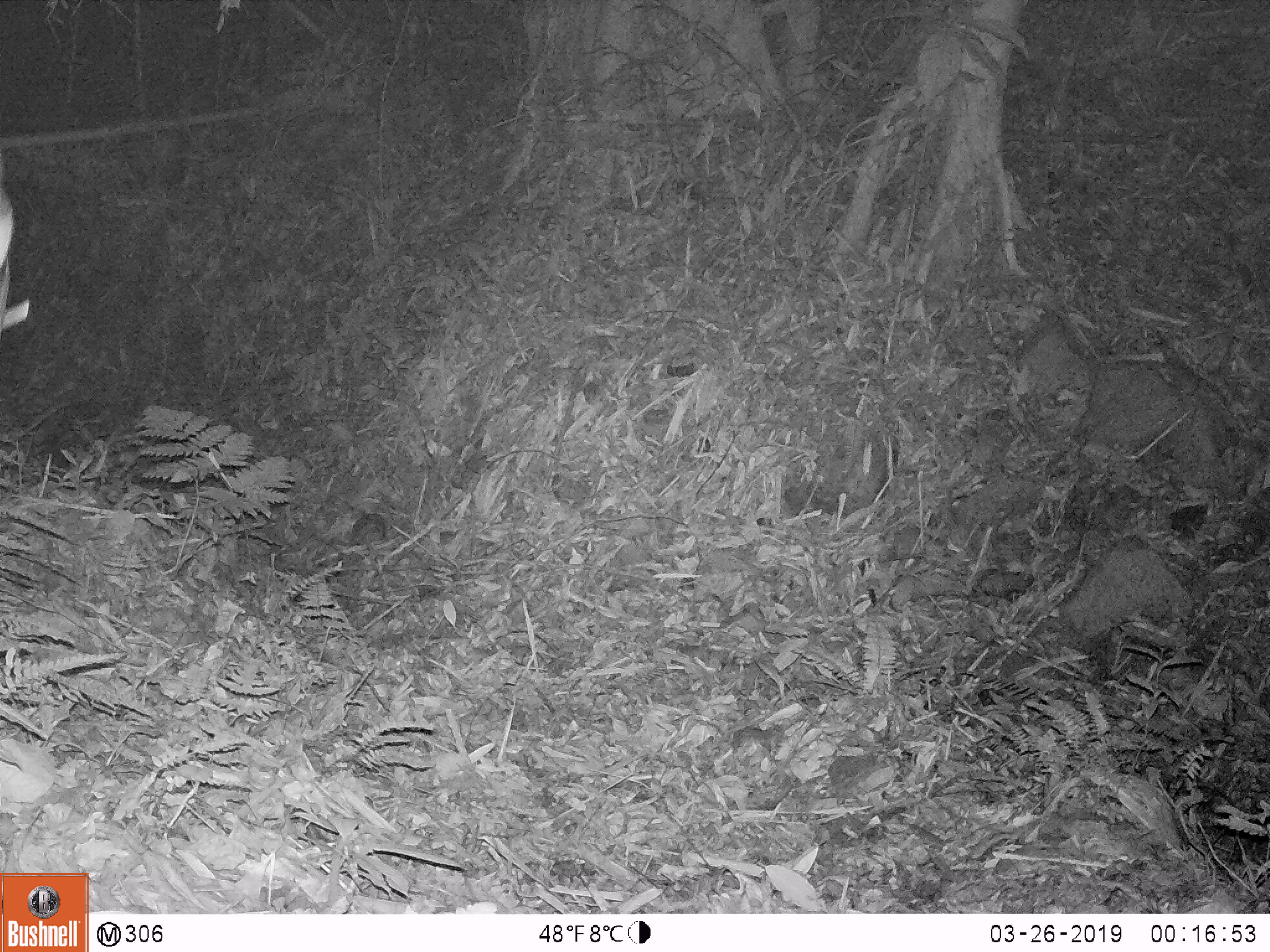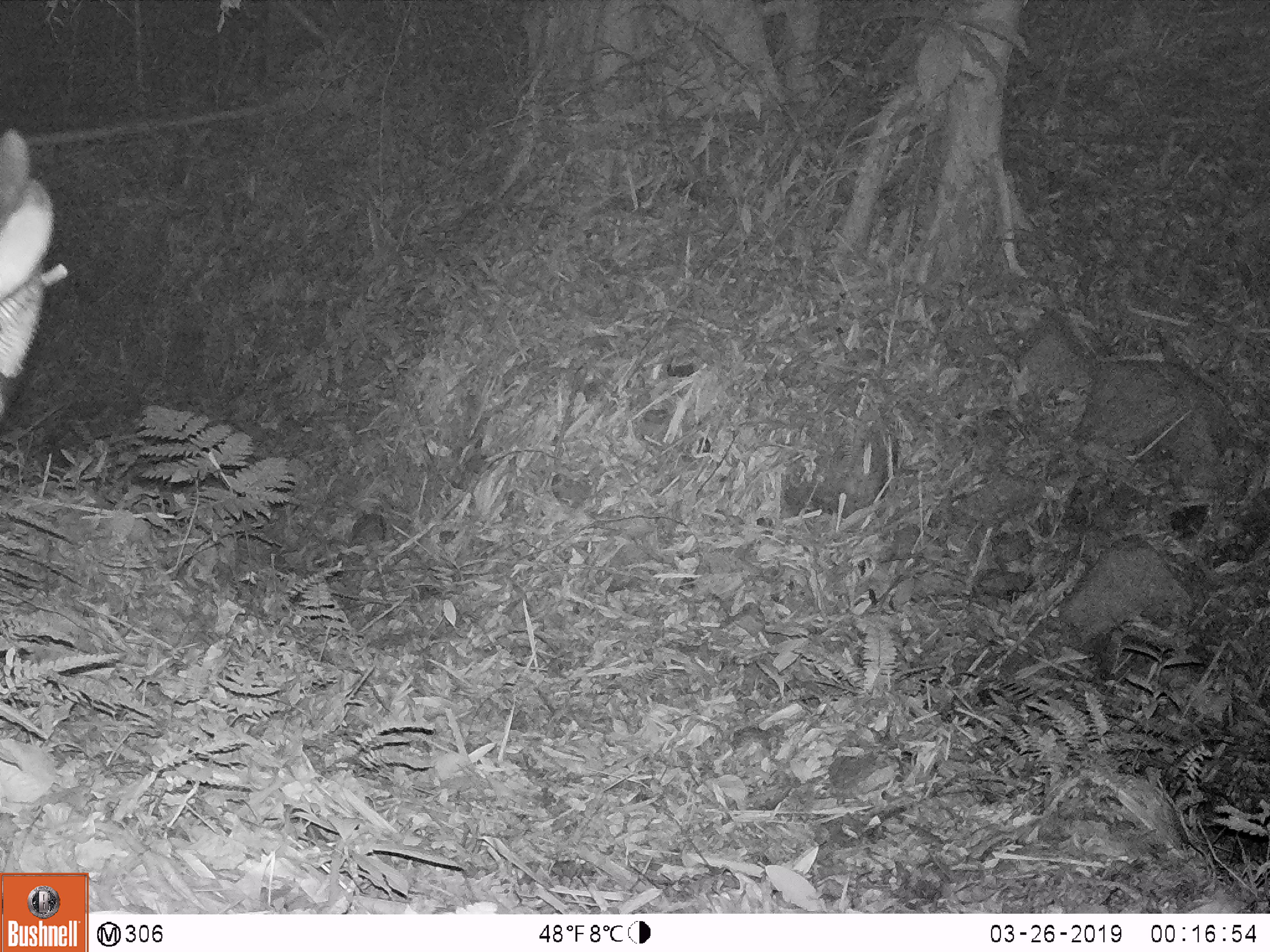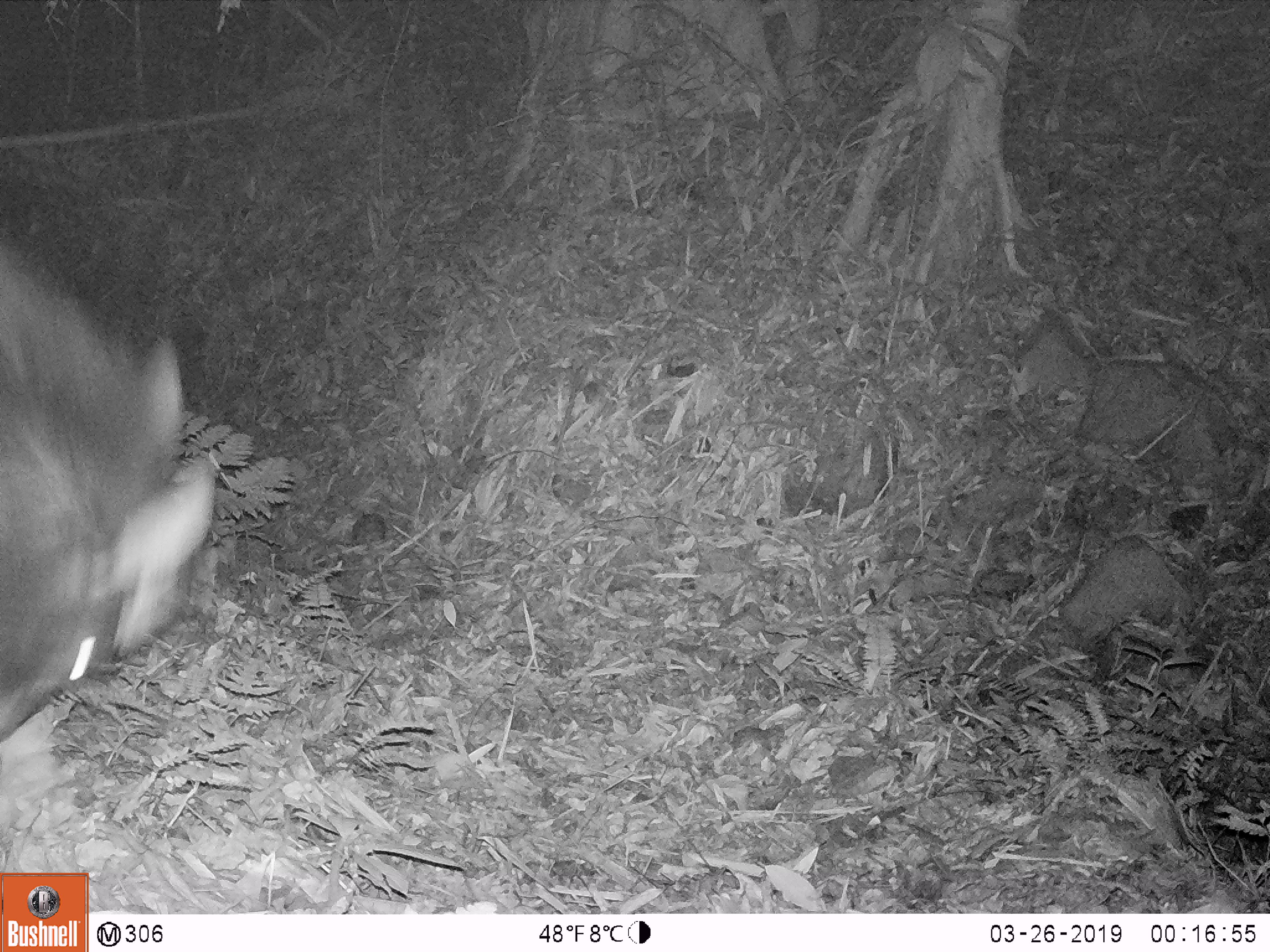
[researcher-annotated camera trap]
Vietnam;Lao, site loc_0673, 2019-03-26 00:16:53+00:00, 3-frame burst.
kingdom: Animalia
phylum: Chordata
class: Mammalia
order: Artiodactyla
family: Bovidae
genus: Capricornis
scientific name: Capricornis sumatraensis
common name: chinese serow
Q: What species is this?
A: Chinese serow (Capricornis sumatraensis).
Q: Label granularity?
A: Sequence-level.